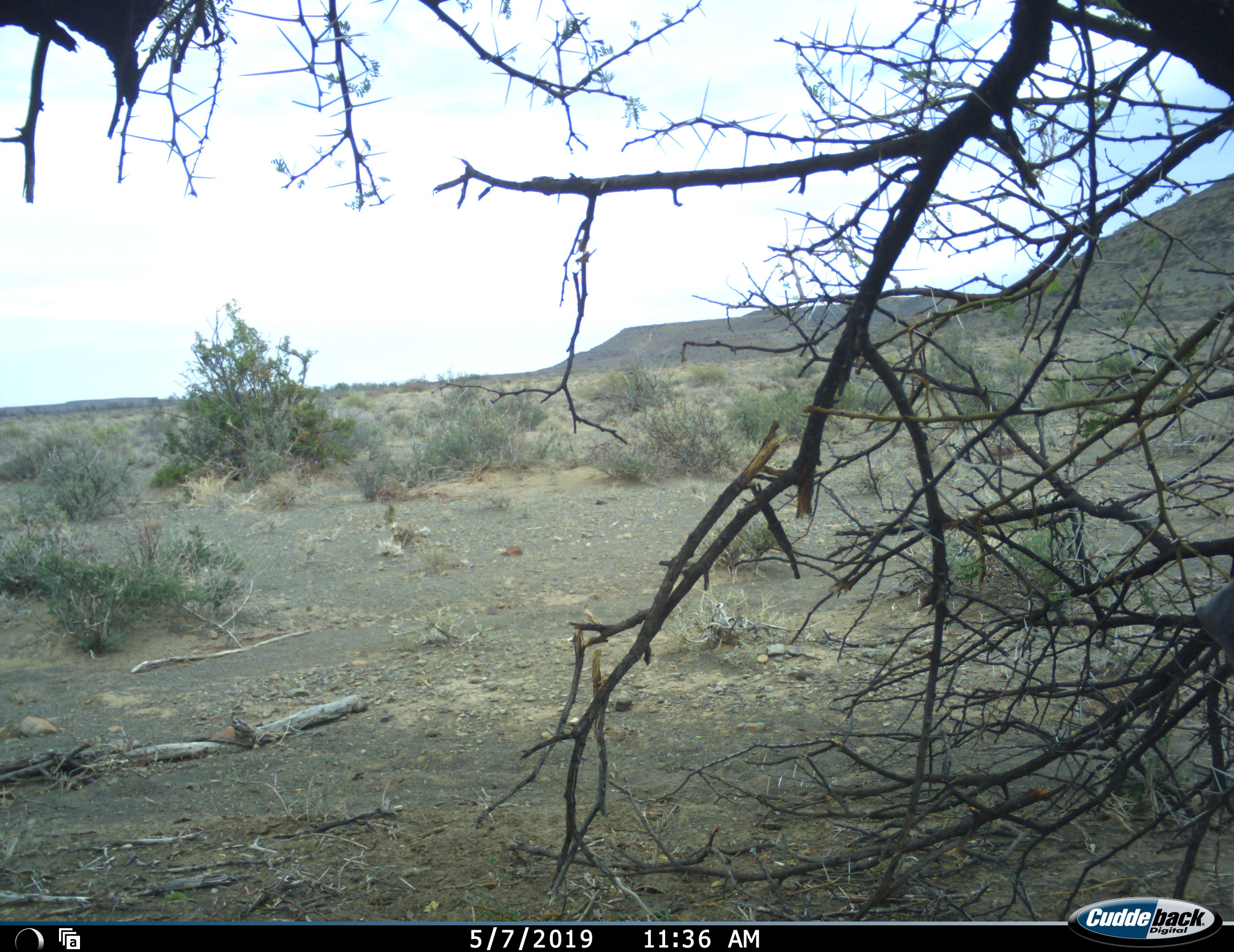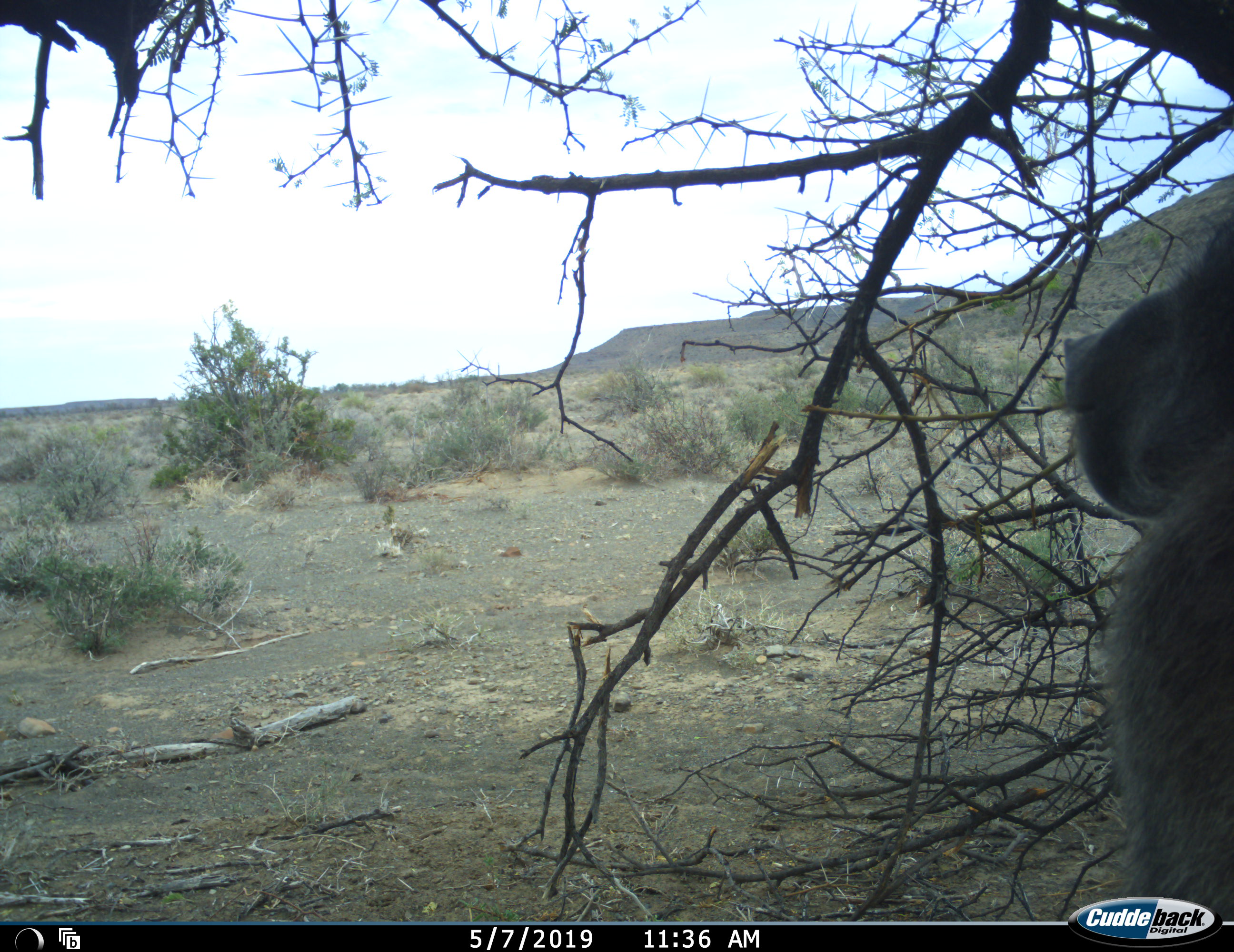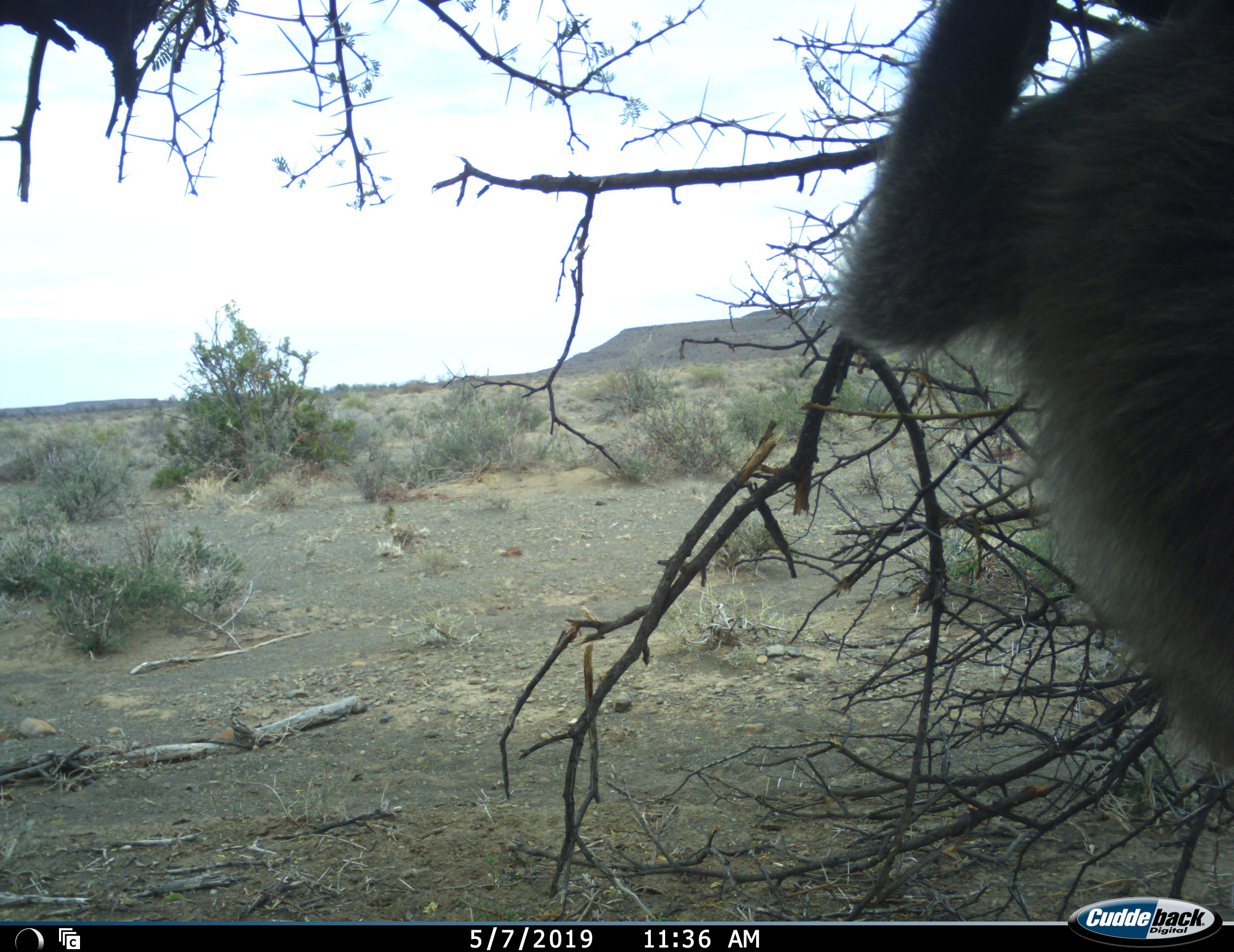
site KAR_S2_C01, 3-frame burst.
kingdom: Animalia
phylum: Chordata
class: Mammalia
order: Primates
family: Cercopithecidae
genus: Papio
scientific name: Papio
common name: baboon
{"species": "baboon (Papio)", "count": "1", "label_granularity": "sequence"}